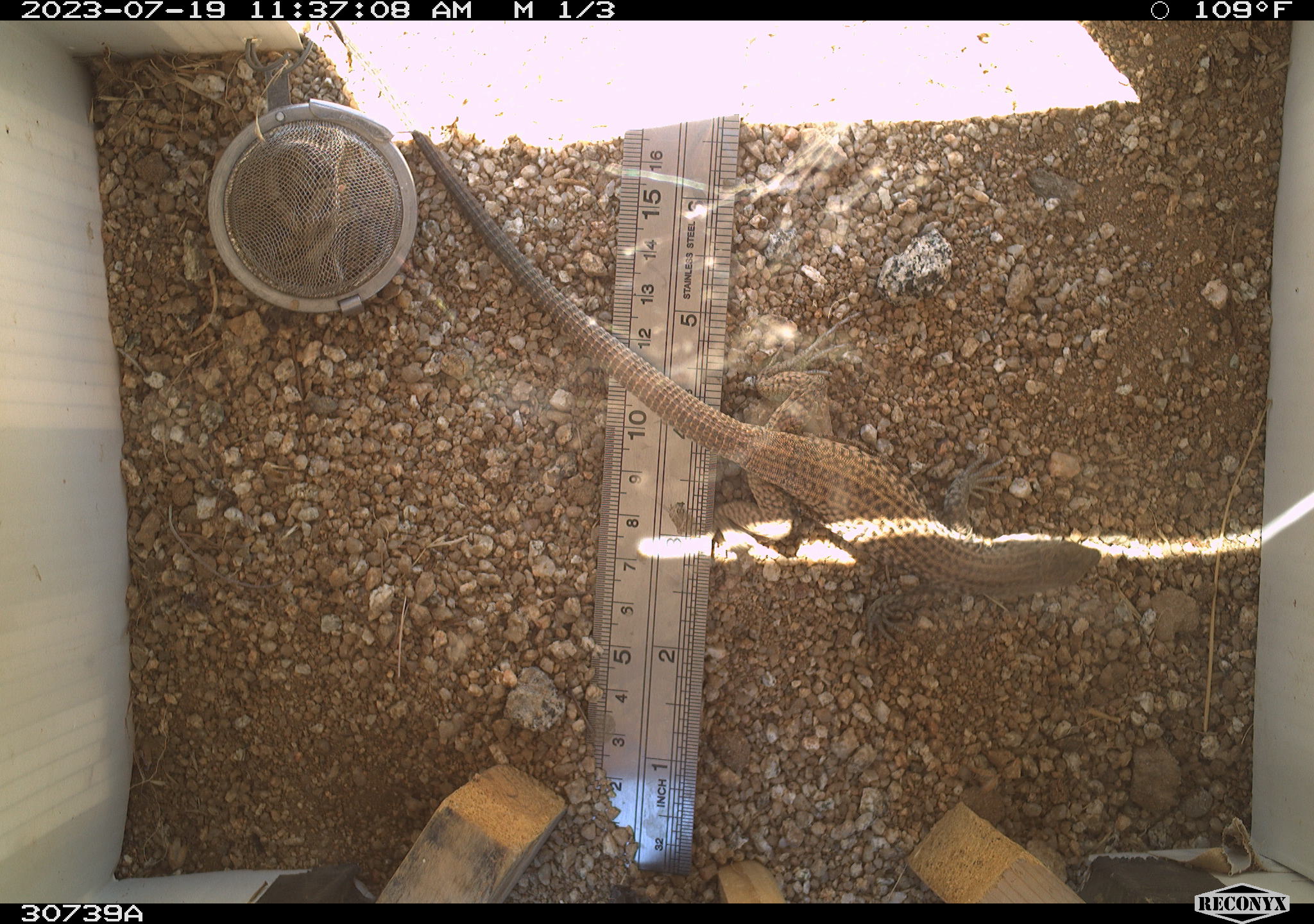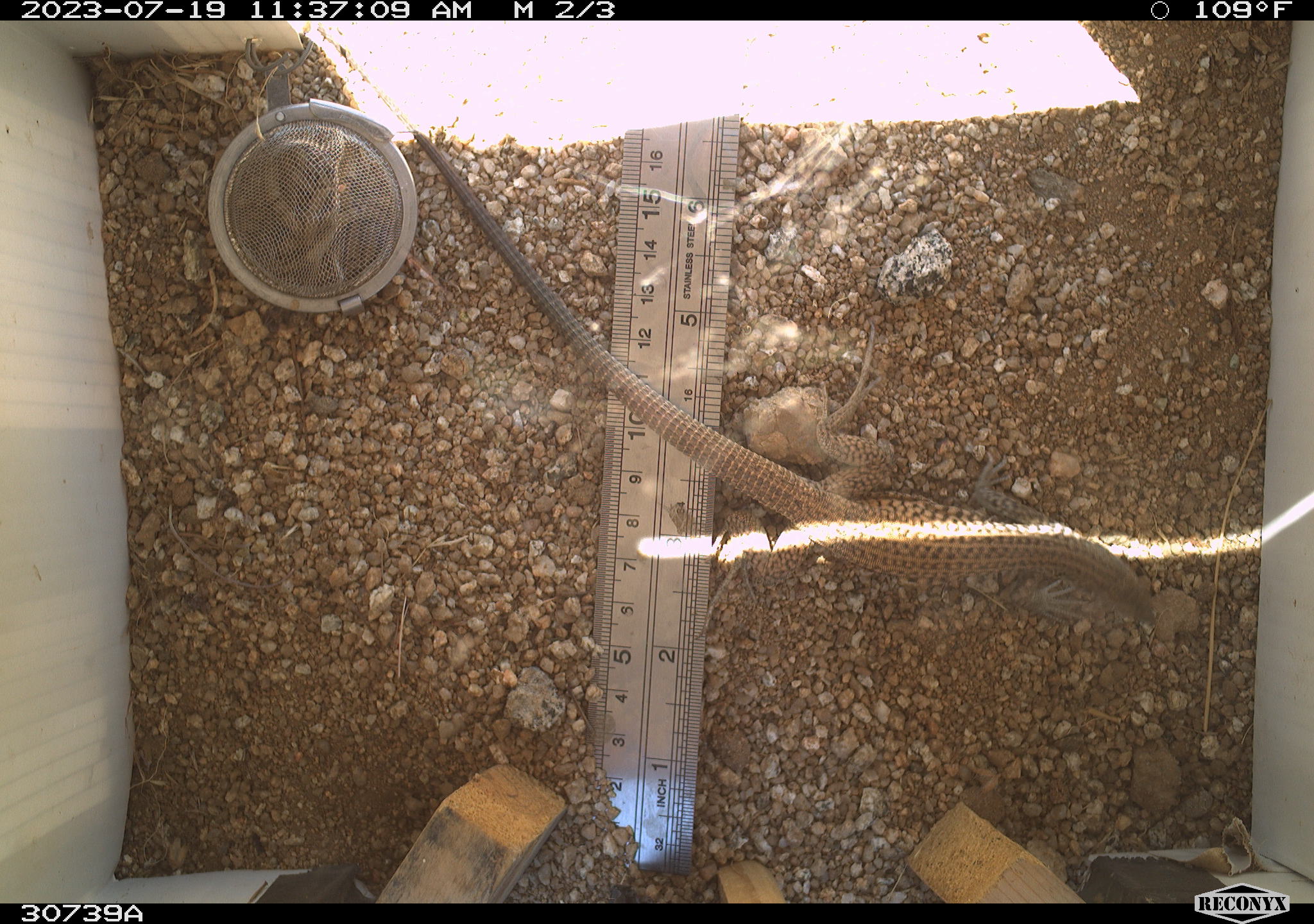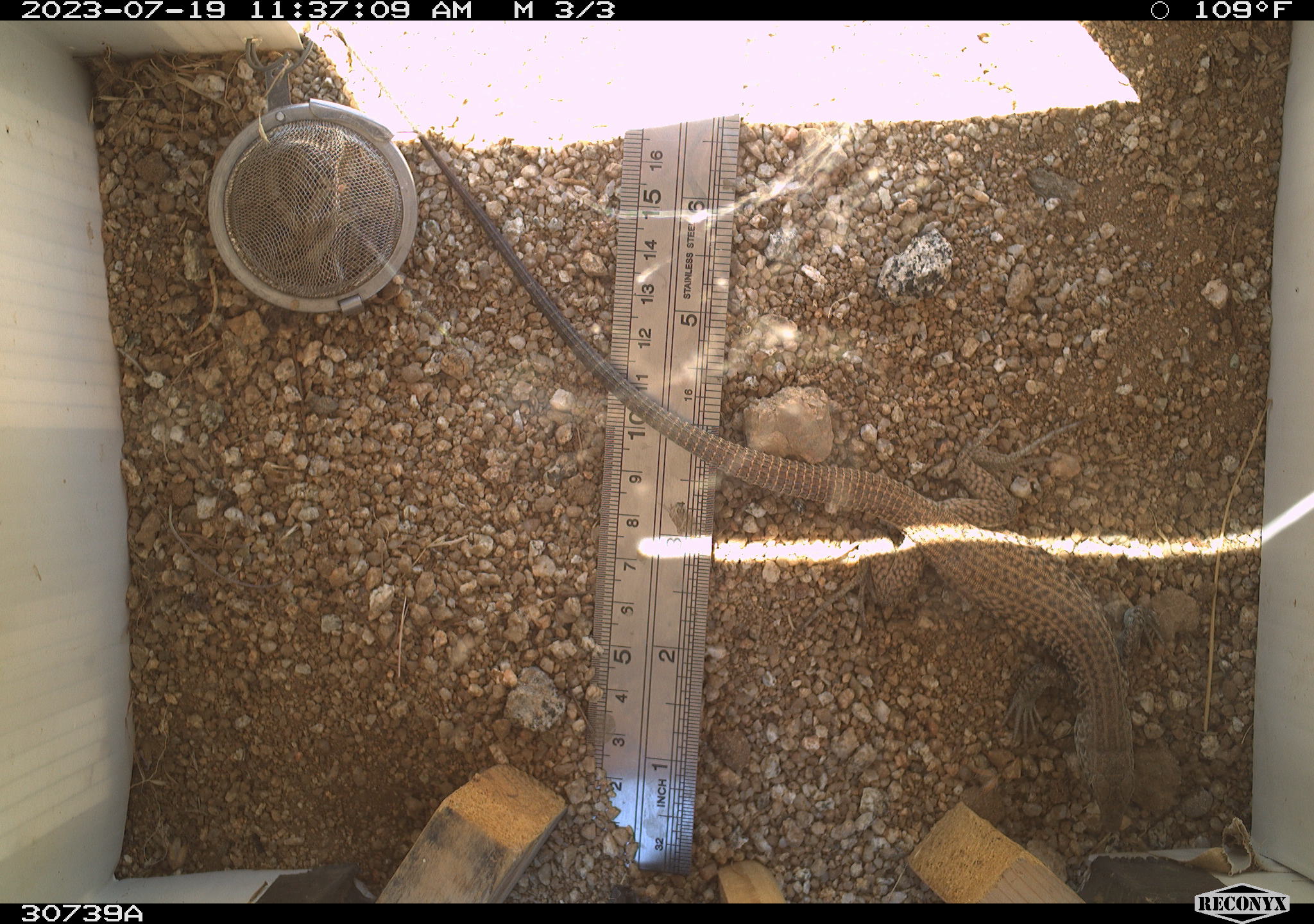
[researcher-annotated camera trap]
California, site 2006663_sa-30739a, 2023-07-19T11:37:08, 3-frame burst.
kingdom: Animalia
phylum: Chordata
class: Reptilia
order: Squamata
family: Teiidae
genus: Aspidoscelis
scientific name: Aspidoscelis tigris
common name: western whiptail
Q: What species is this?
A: Western whiptail (Aspidoscelis tigris).